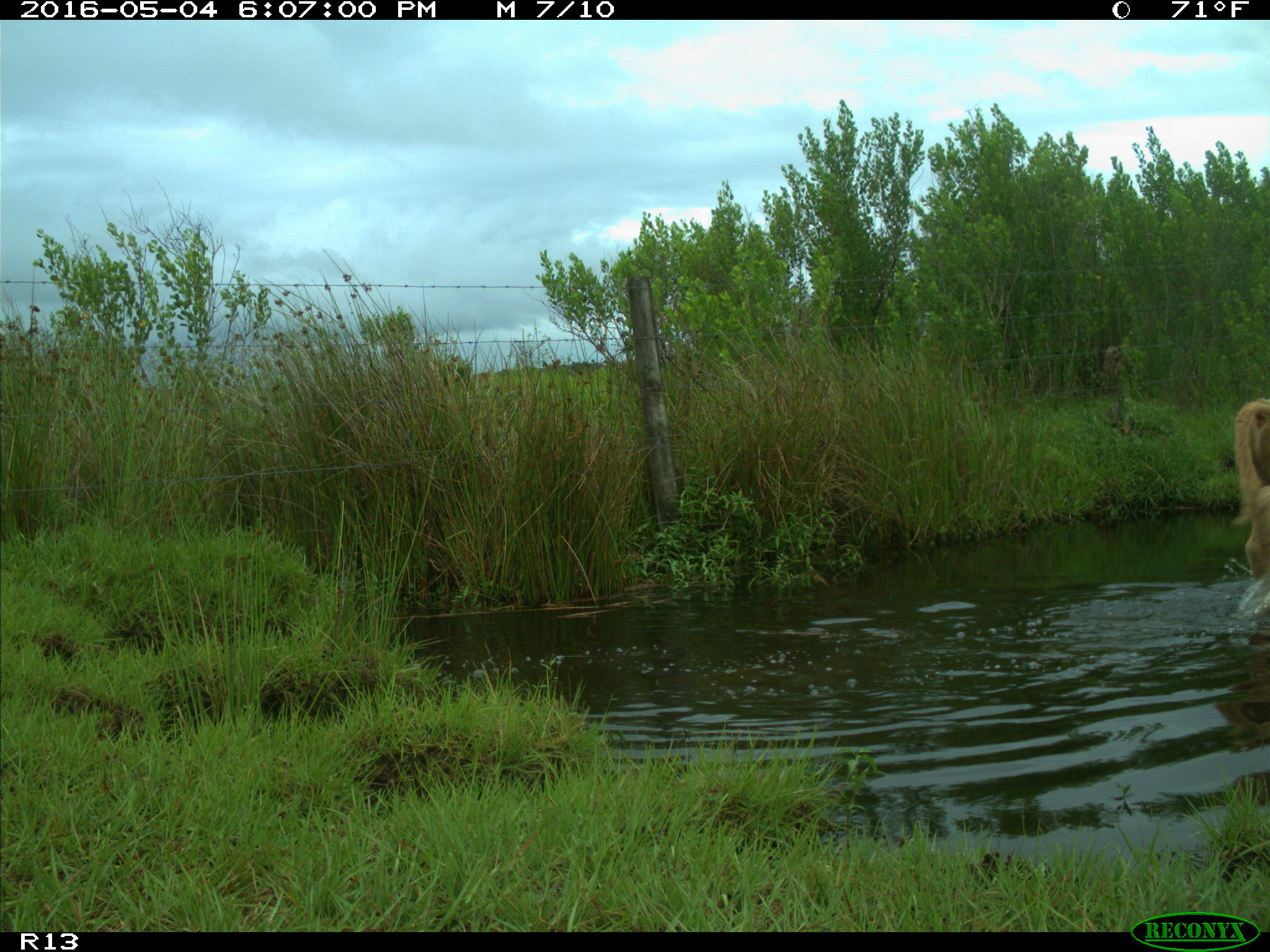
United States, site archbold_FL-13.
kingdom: Animalia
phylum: Chordata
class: Mammalia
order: Artiodactyla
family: Bovidae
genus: Bos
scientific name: Bos taurus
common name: domestic cow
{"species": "Bos taurus (domestic cow)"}